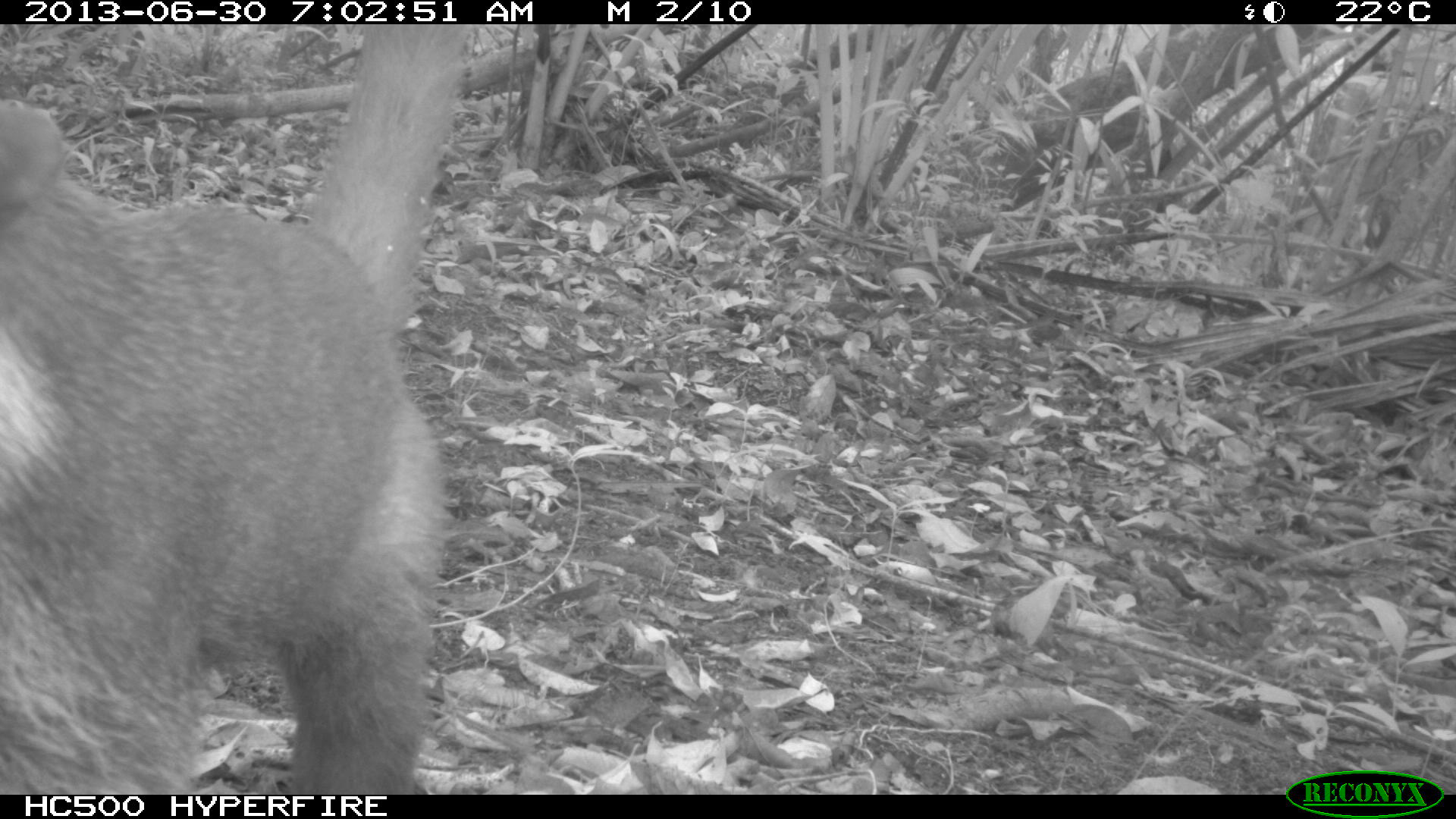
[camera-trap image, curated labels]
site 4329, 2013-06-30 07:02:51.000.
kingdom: Animalia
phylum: Chordata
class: Mammalia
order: Carnivora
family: Procyonidae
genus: Nasua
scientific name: Nasua narica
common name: white-nosed coati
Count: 1.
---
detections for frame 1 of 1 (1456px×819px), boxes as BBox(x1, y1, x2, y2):
nasua narica: BBox(0, 24, 468, 791)